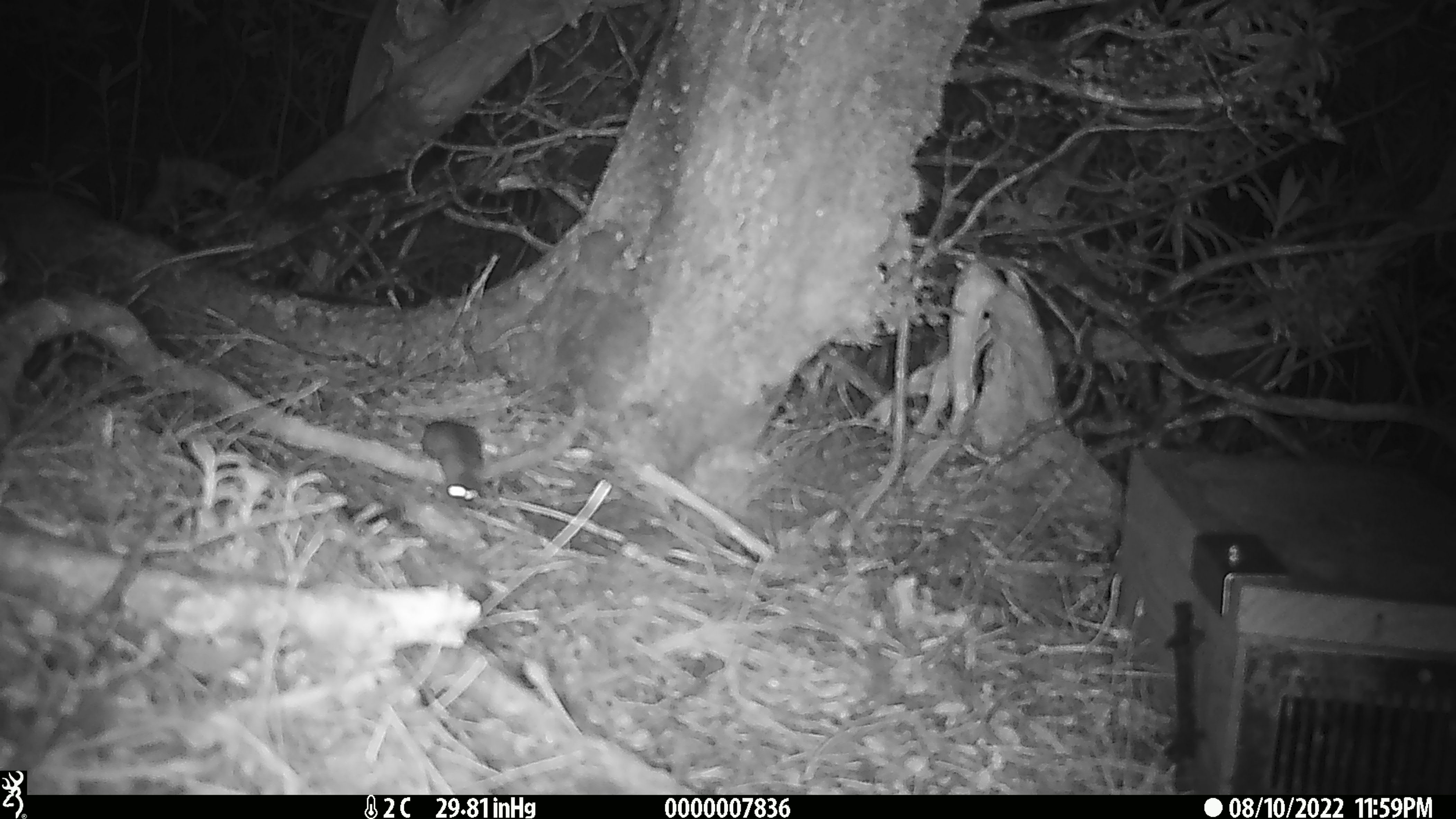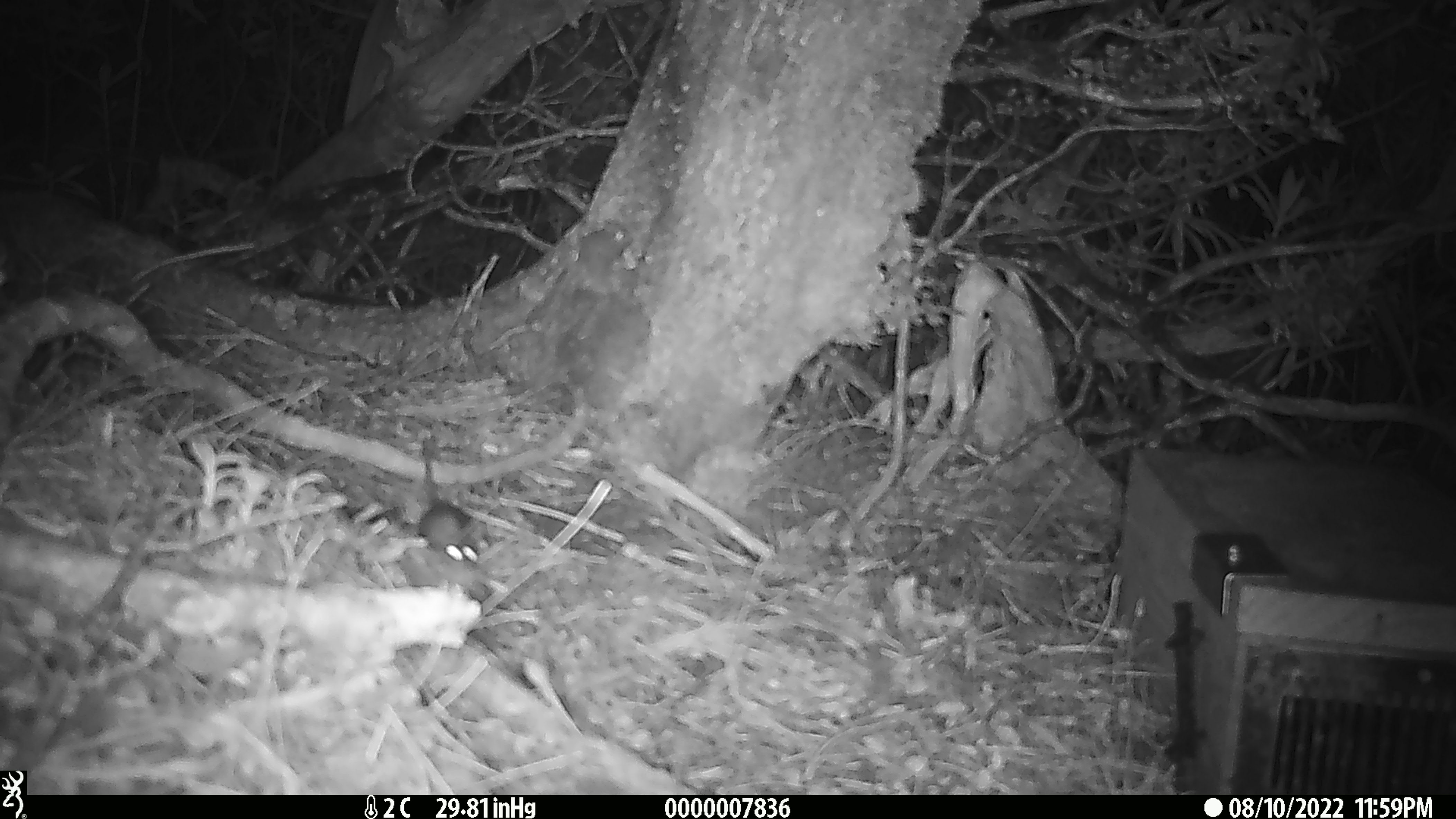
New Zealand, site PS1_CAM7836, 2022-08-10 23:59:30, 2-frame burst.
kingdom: Animalia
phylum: Chordata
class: Mammalia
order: Rodentia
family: Muridae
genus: Mus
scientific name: Mus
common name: mouse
Mouse (Mus).